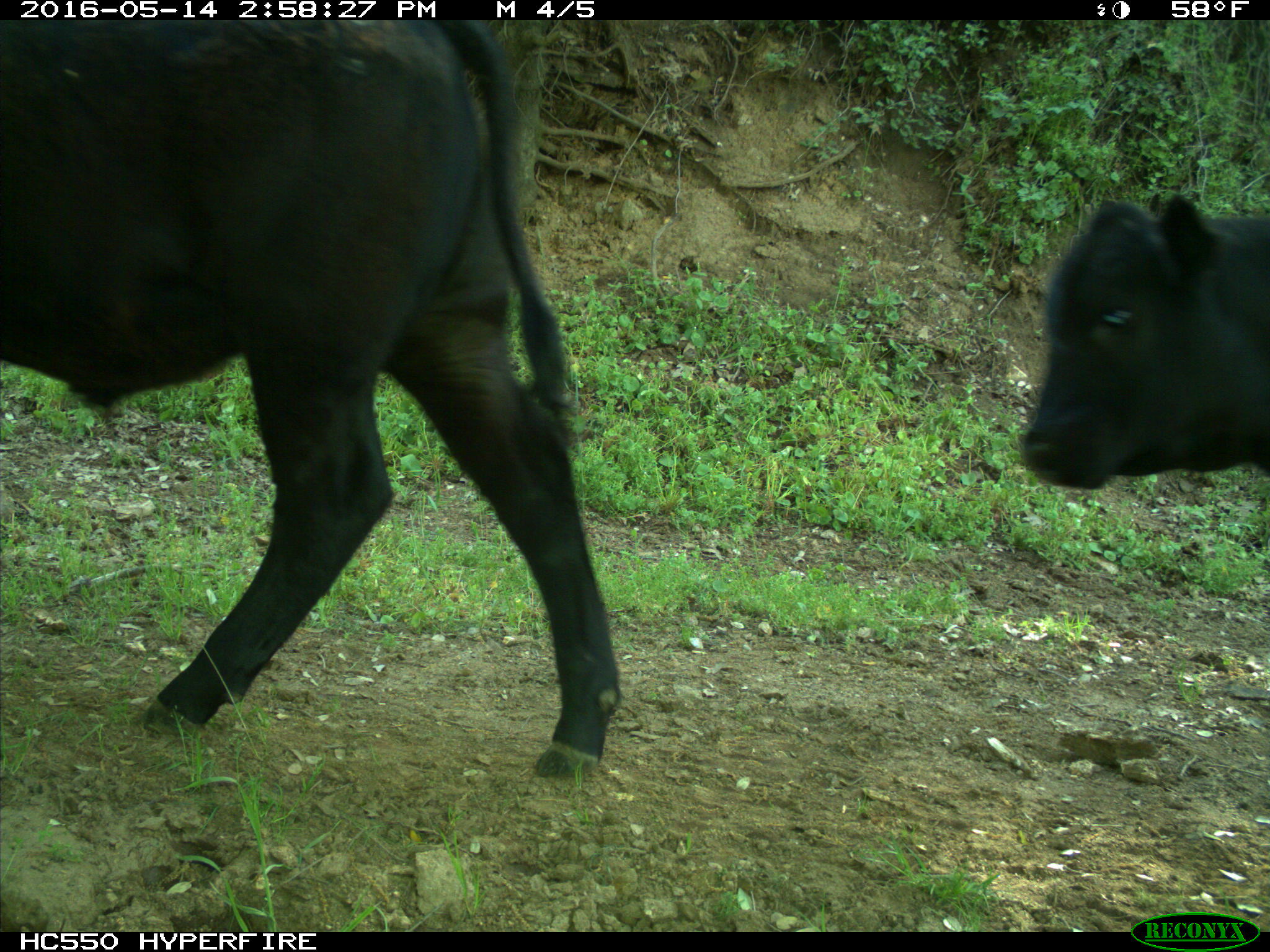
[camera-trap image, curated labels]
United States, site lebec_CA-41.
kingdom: Animalia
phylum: Chordata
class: Mammalia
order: Artiodactyla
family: Bovidae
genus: Bos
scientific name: Bos taurus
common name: domestic cow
Bos taurus (domestic cow).